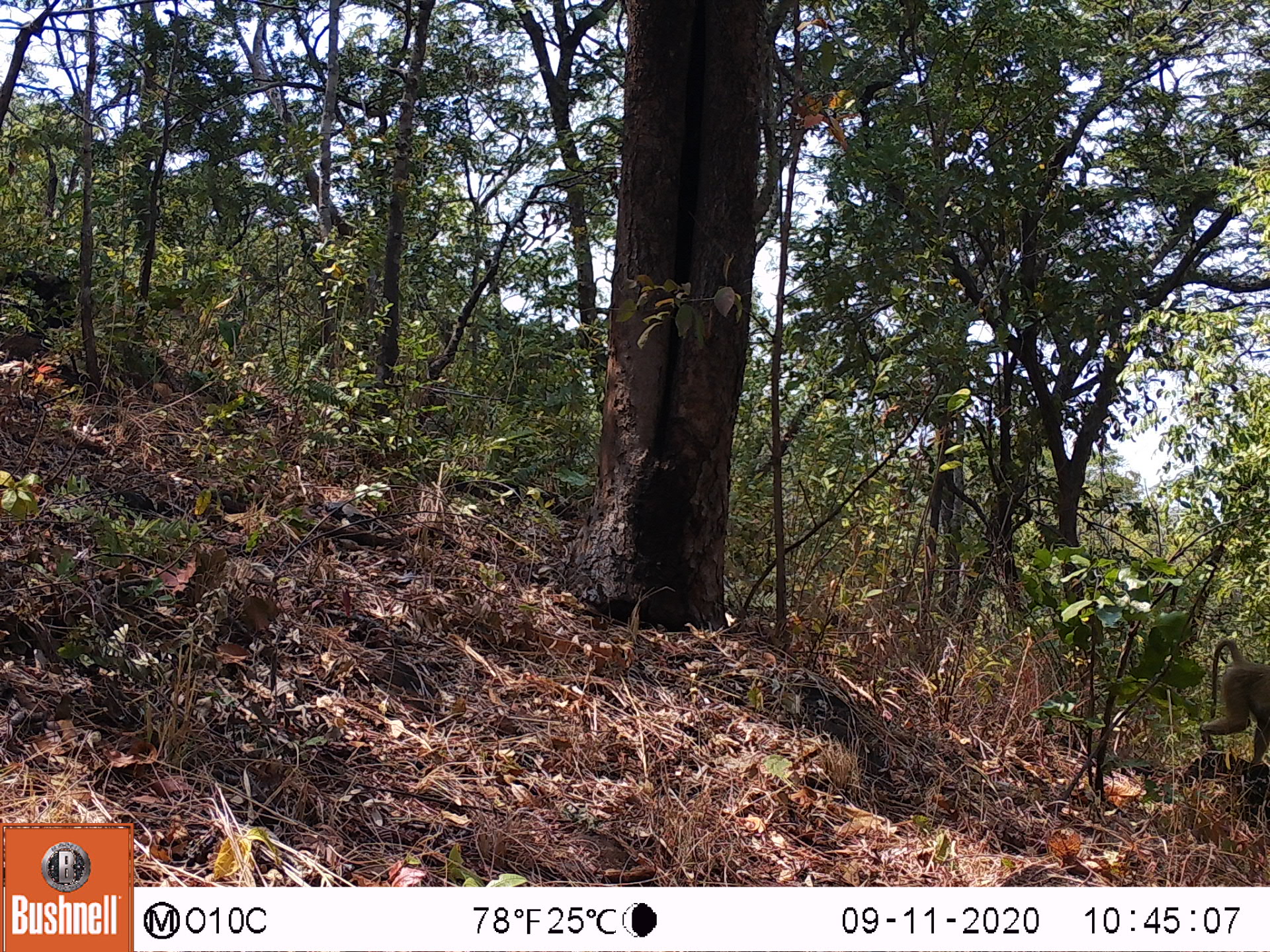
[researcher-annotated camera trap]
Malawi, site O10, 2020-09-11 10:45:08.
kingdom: Animalia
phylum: Chordata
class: Mammalia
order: Primates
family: Cercopithecidae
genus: Papio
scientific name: Papio cynocephalus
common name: yellow baboon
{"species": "yellow baboon (Papio cynocephalus)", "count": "1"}